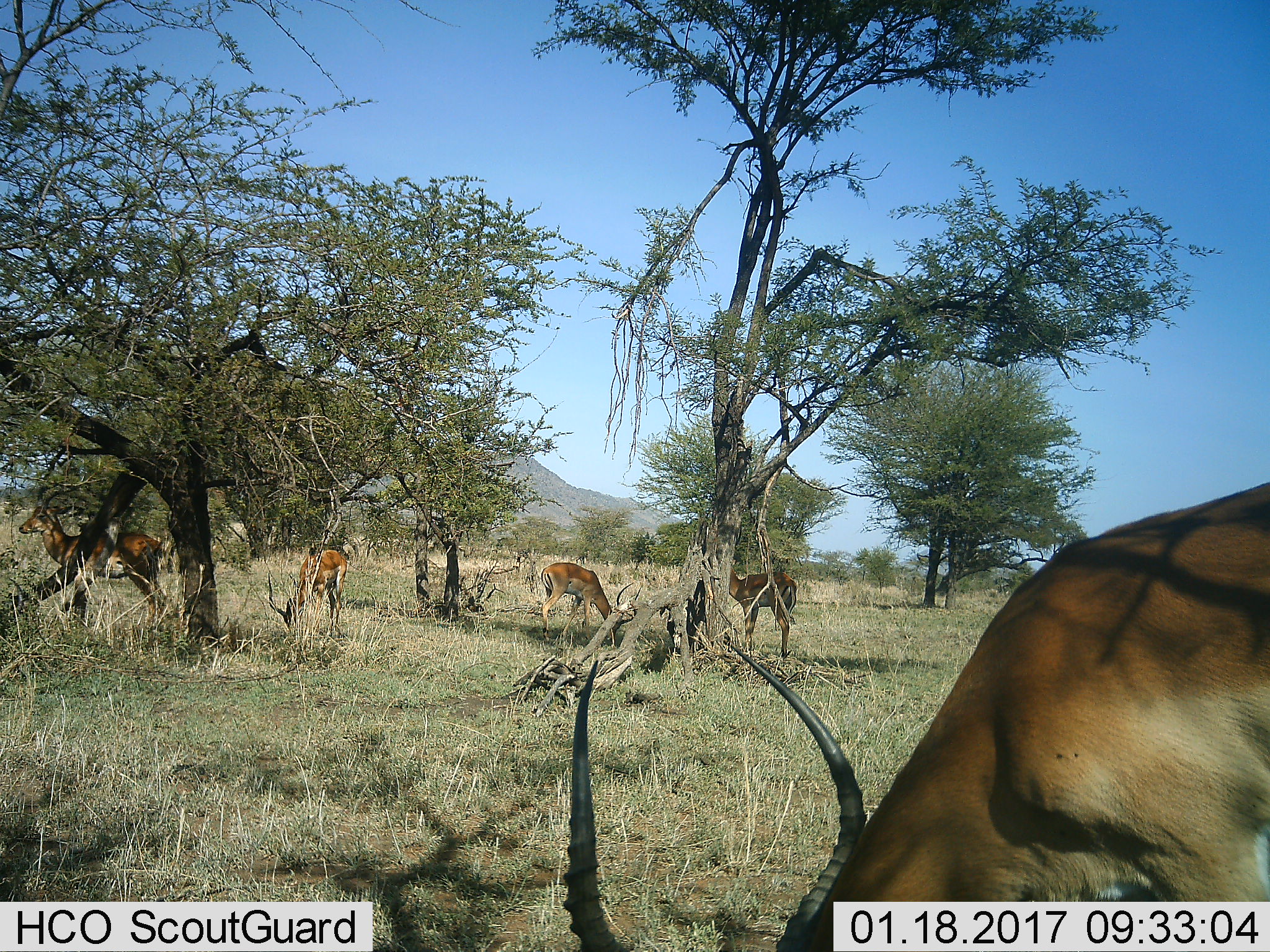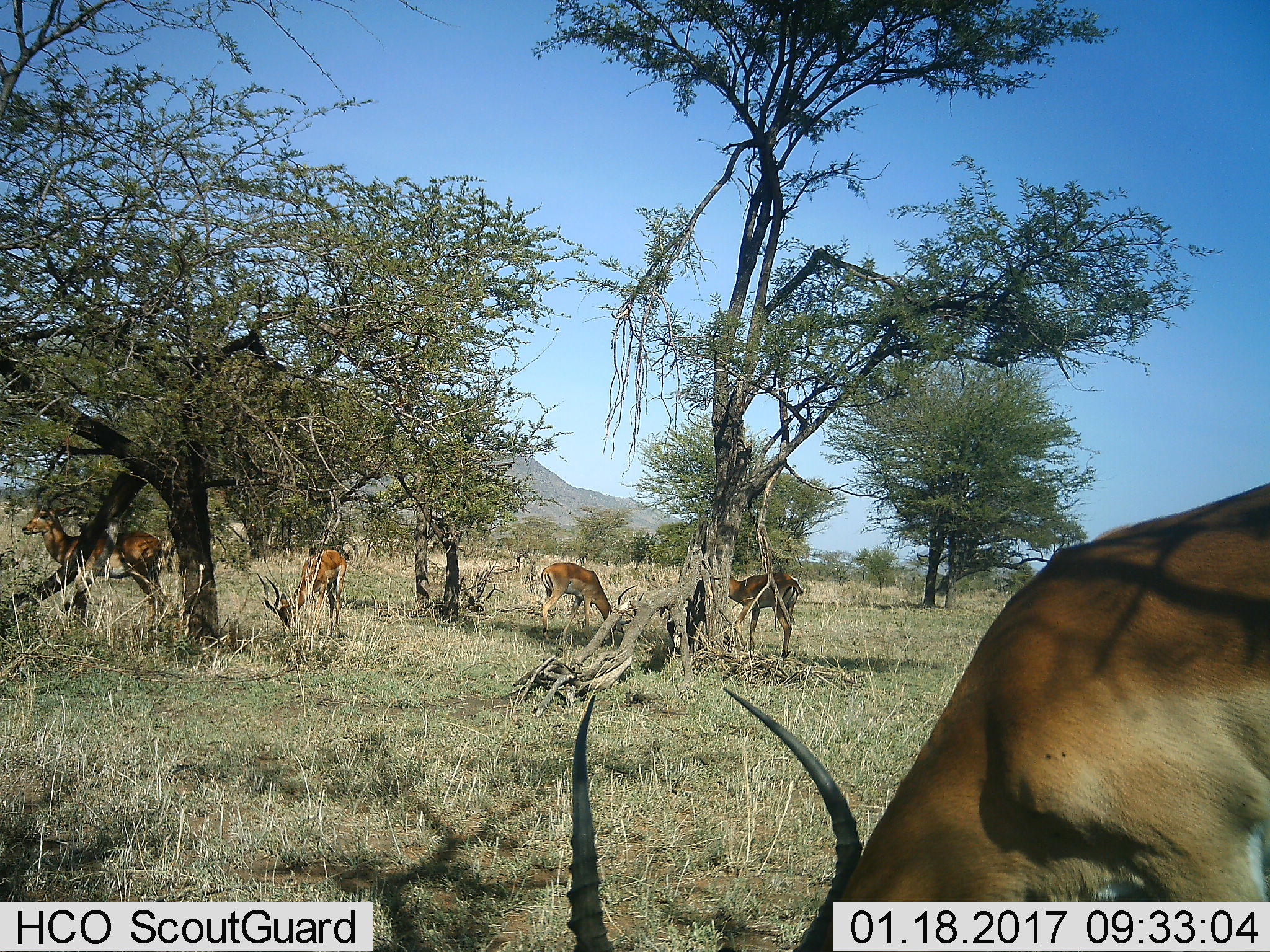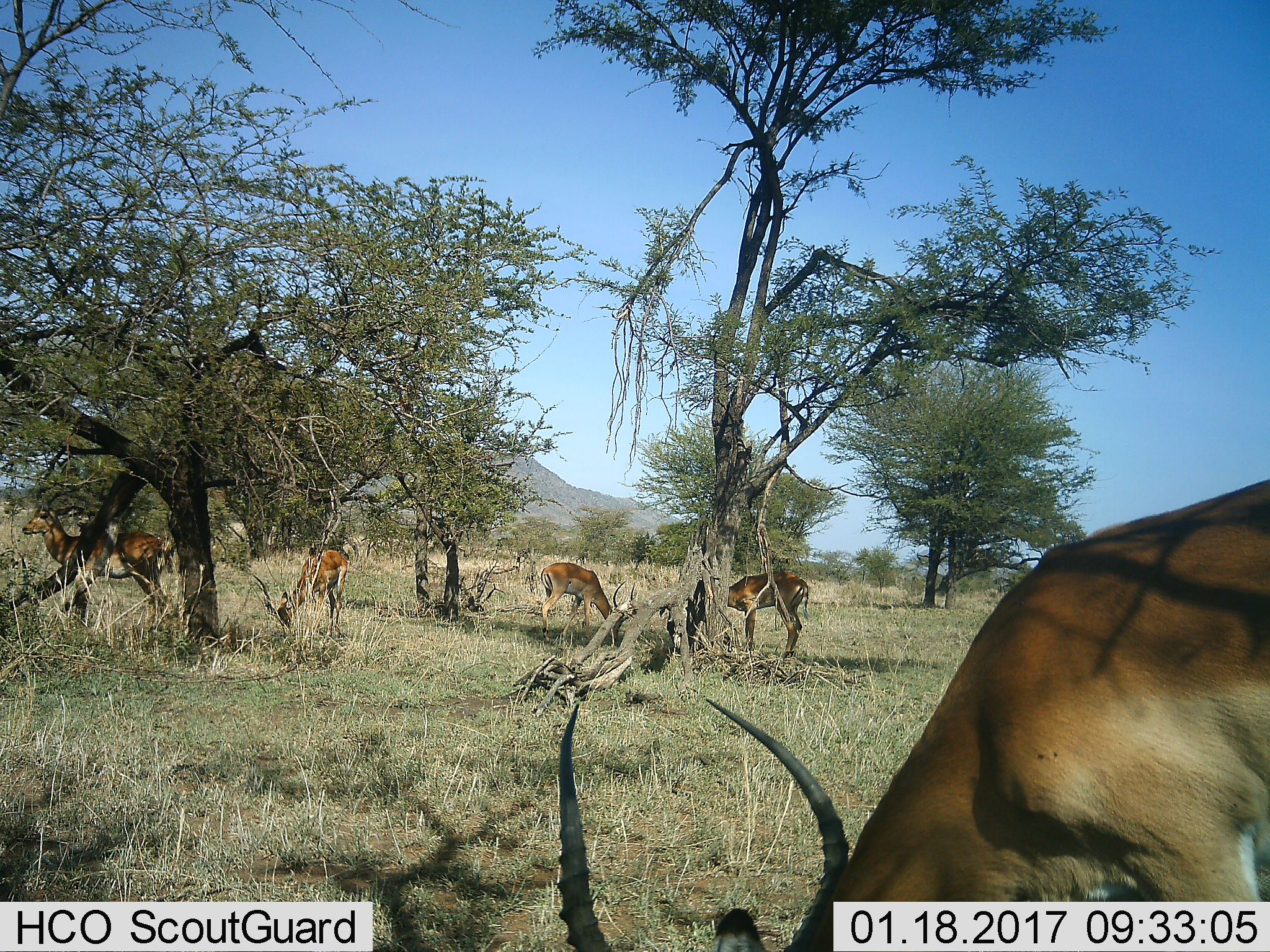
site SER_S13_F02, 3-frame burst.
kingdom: Animalia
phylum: Chordata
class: Mammalia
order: Artiodactyla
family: Bovidae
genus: Aepyceros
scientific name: Aepyceros melampus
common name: impala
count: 5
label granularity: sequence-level